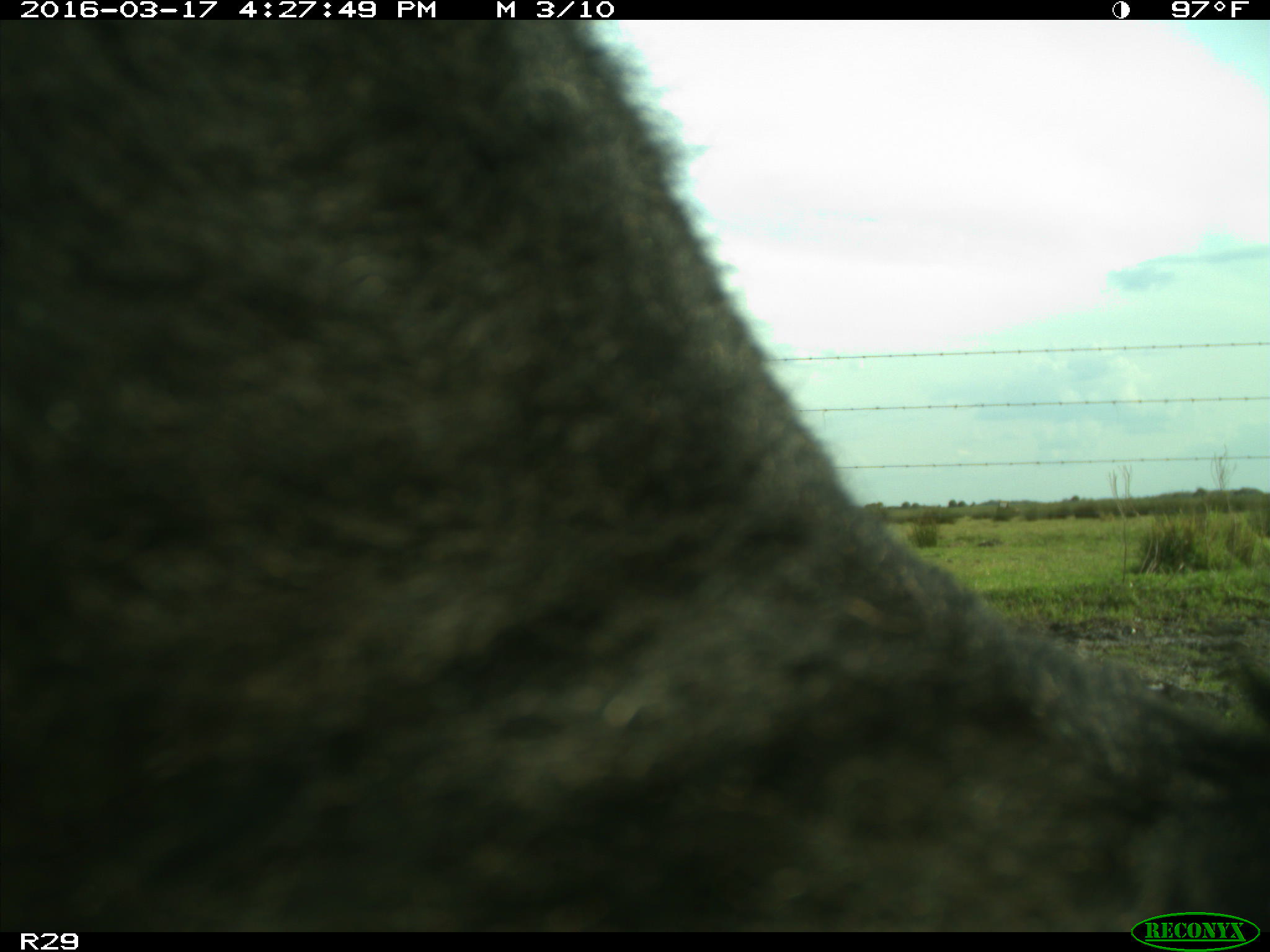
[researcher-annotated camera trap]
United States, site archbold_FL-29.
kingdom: Animalia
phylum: Chordata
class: Mammalia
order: Artiodactyla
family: Bovidae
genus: Bos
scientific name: Bos taurus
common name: domestic cow